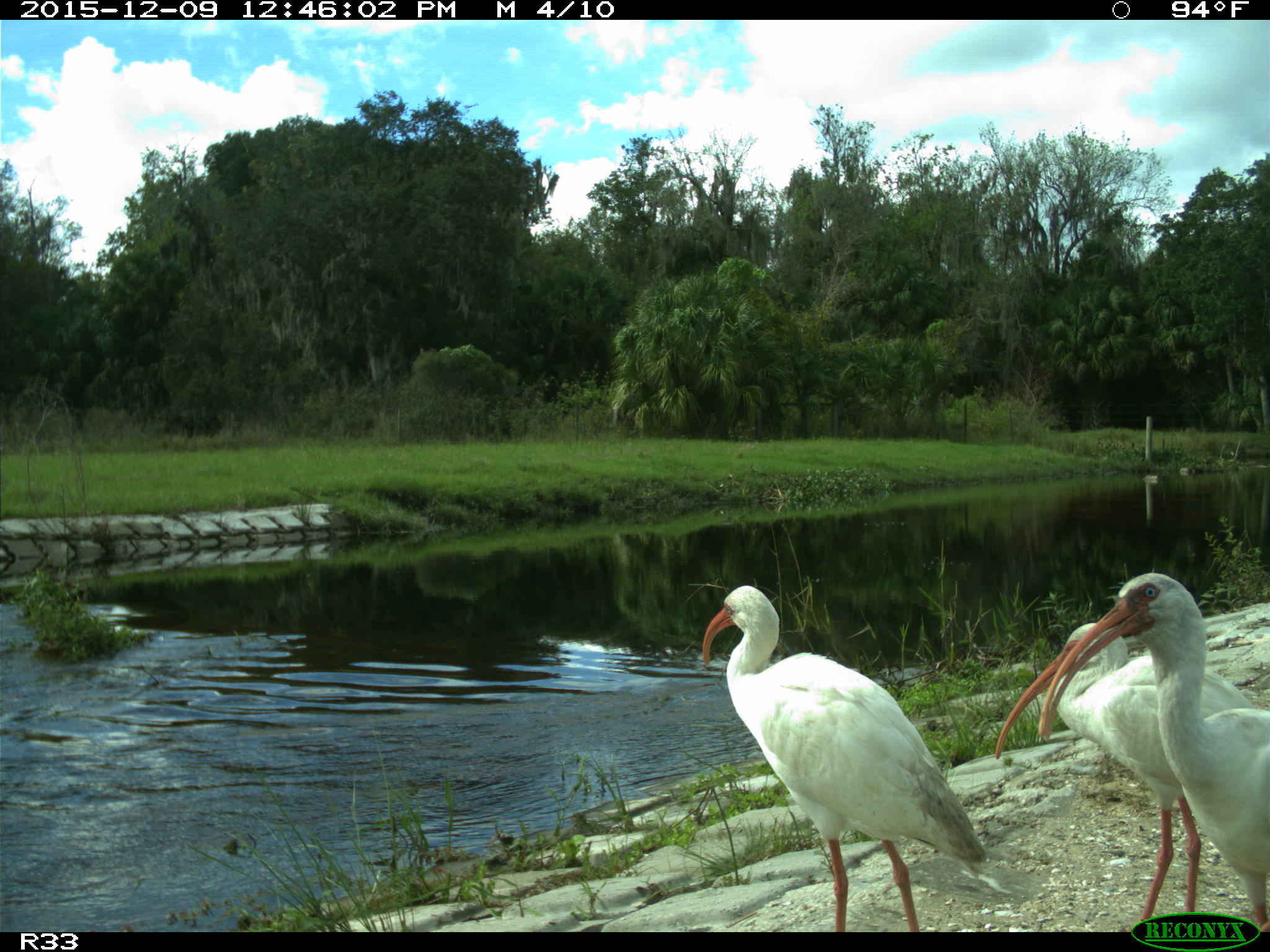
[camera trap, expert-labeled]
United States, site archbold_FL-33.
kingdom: Animalia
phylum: Chordata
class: Aves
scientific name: Aves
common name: birds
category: unidentified bird